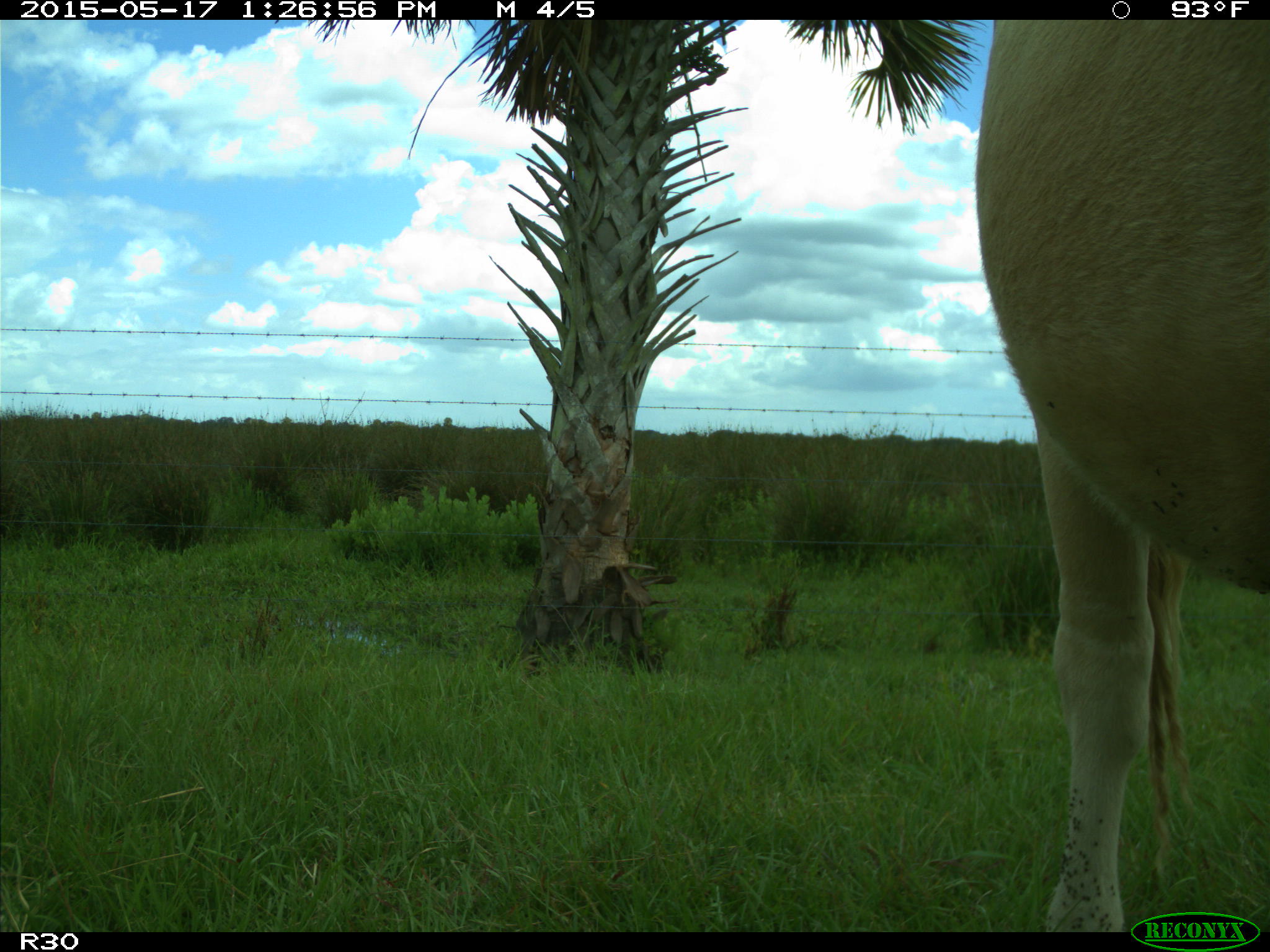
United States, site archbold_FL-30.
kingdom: Animalia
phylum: Chordata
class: Mammalia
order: Artiodactyla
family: Bovidae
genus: Bos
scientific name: Bos taurus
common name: domestic cow